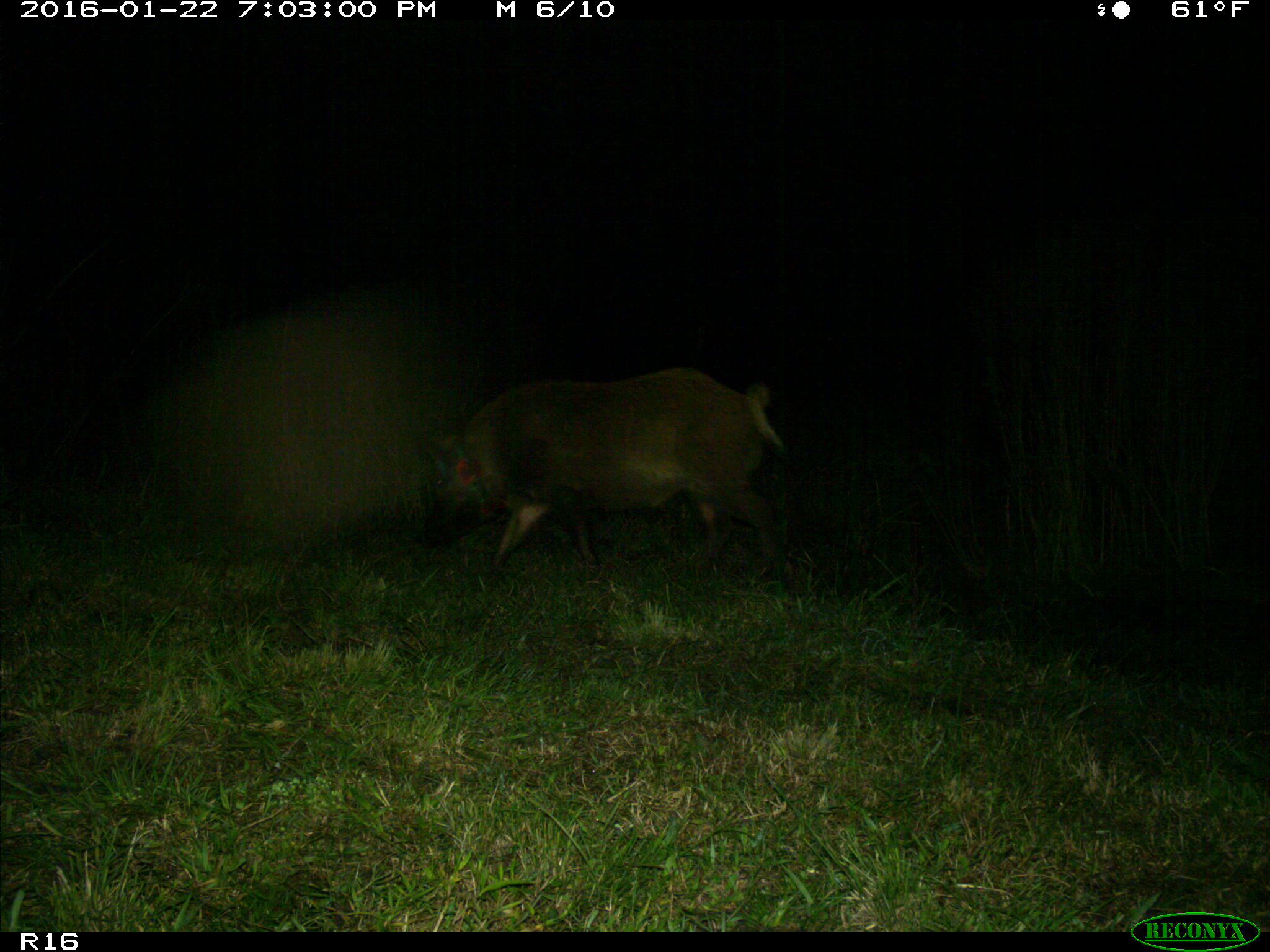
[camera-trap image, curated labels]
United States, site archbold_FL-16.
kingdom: Animalia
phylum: Chordata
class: Mammalia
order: Artiodactyla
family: Suidae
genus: Sus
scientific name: Sus scrofa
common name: wild boar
Sus scrofa (wild boar).